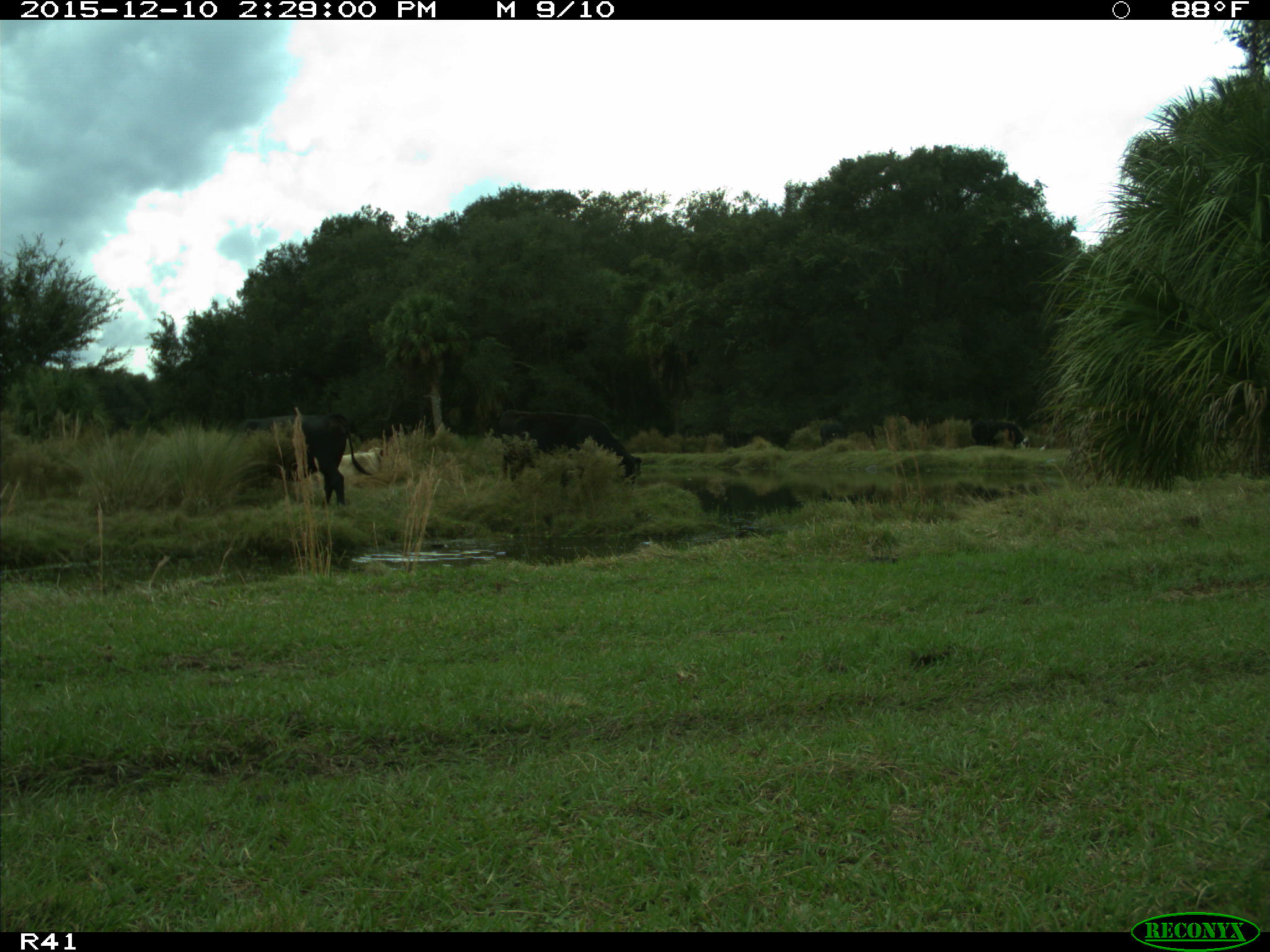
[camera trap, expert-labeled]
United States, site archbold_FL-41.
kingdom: Animalia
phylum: Chordata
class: Mammalia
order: Artiodactyla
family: Bovidae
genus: Bos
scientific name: Bos taurus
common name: domestic cow